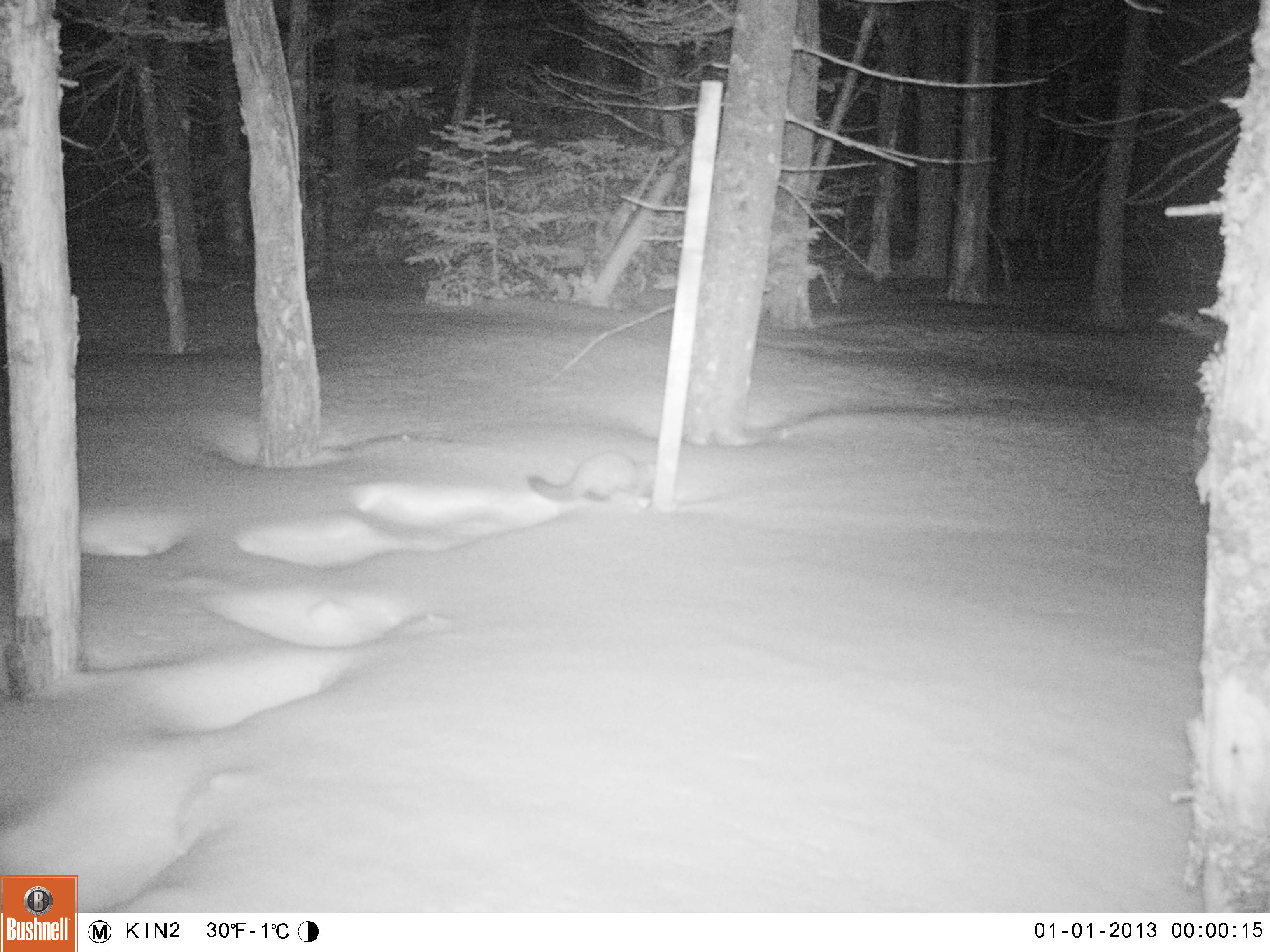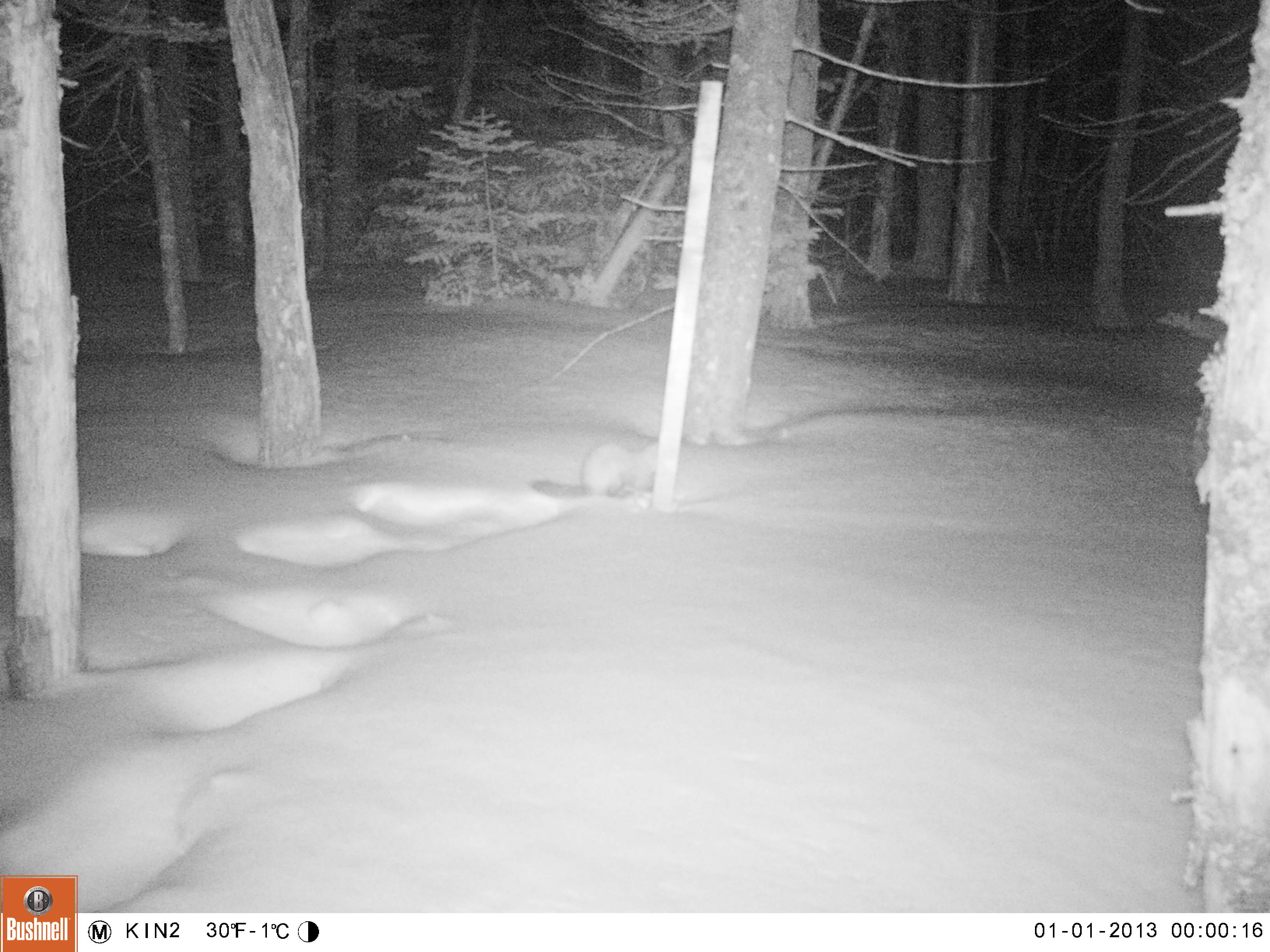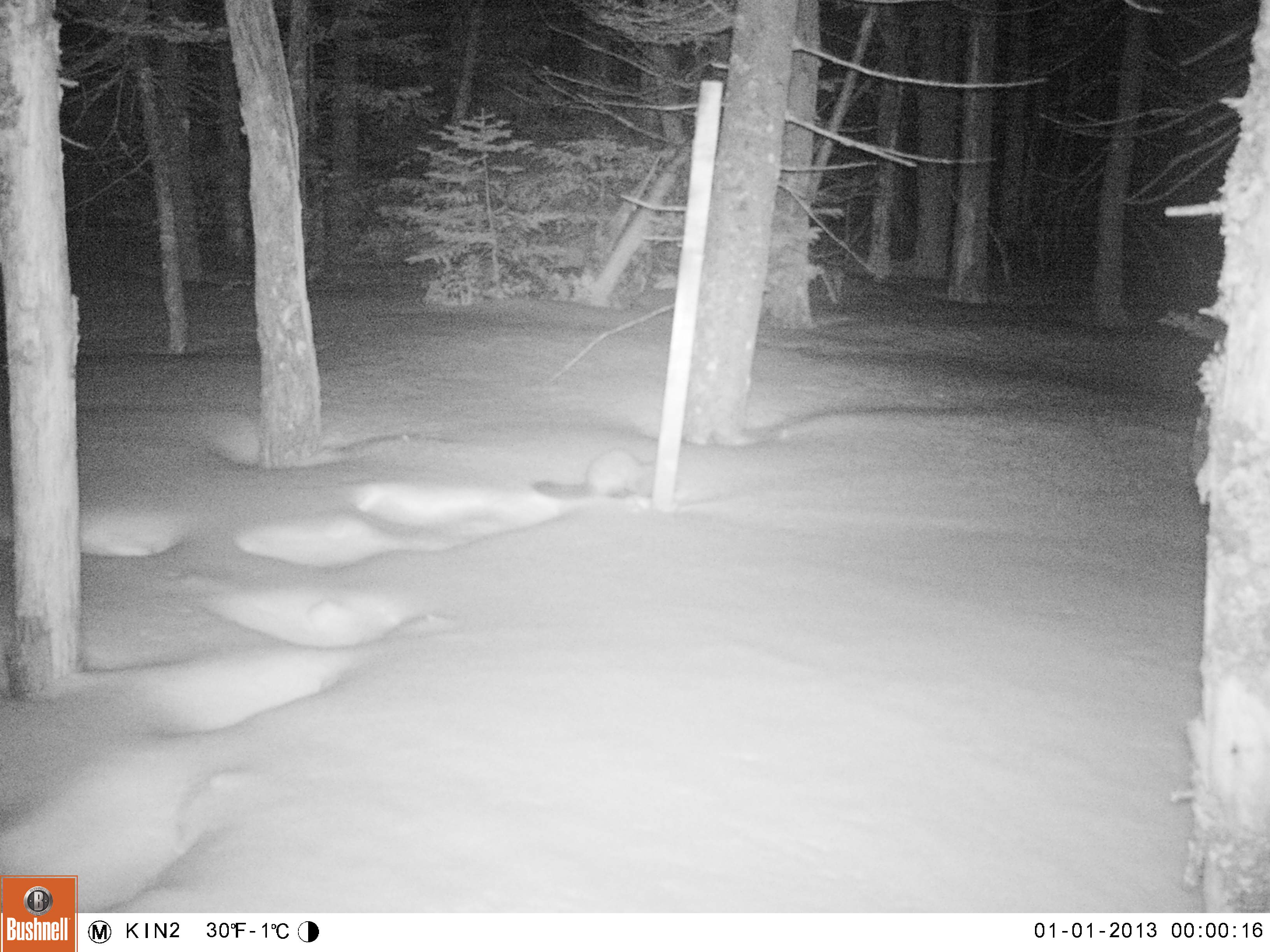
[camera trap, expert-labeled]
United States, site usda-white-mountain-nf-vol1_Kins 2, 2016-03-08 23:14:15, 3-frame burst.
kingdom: Animalia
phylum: Chordata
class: Mammalia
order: Carnivora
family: Mustelidae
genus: Martes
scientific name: Martes americana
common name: american marten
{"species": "american marten (Martes americana)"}